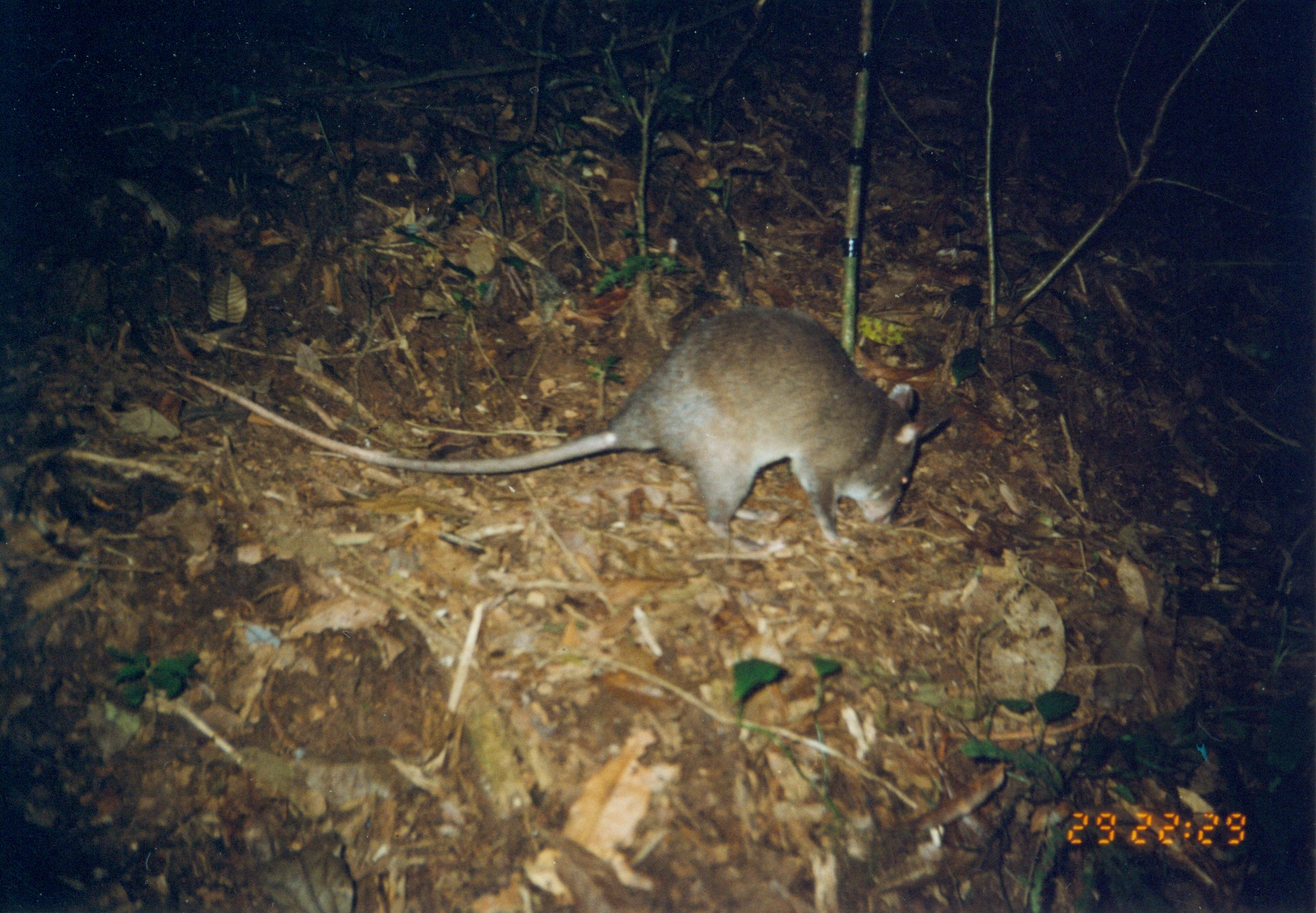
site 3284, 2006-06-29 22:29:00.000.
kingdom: Animalia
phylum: Chordata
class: Mammalia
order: Rodentia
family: Nesomyidae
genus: Cricetomys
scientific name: Cricetomys gambianus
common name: african giant pouched rat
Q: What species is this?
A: Cricetomys gambianus (african giant pouched rat).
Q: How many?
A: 1.